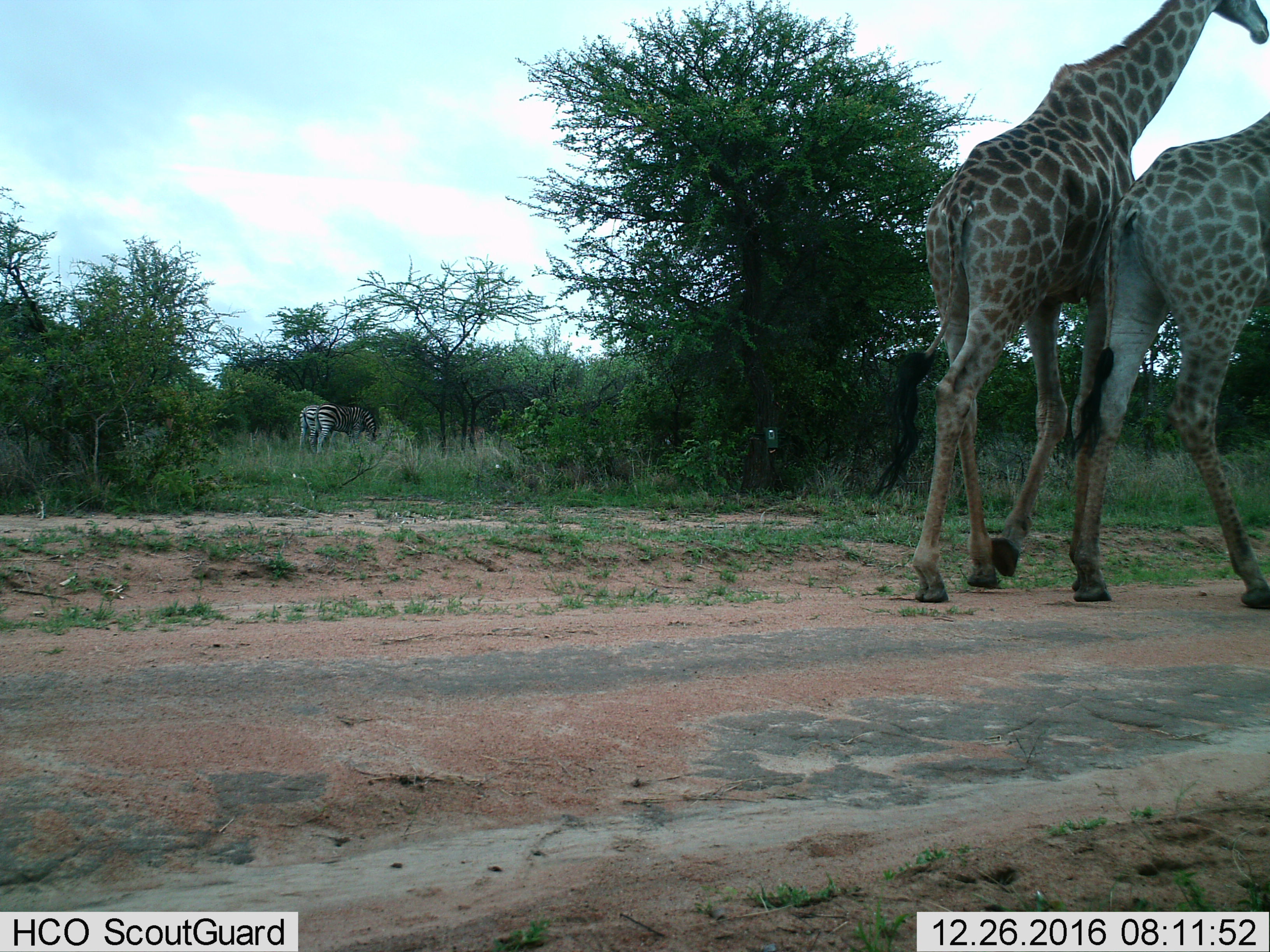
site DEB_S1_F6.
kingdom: Animalia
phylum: Chordata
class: Mammalia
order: Artiodactyla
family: Giraffidae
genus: Giraffa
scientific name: Giraffa camelopardalis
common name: giraffe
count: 2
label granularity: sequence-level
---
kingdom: Animalia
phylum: Chordata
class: Mammalia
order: Perissodactyla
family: Equidae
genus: Equus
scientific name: Equus quagga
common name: plains zebra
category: zebraplains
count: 2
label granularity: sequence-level